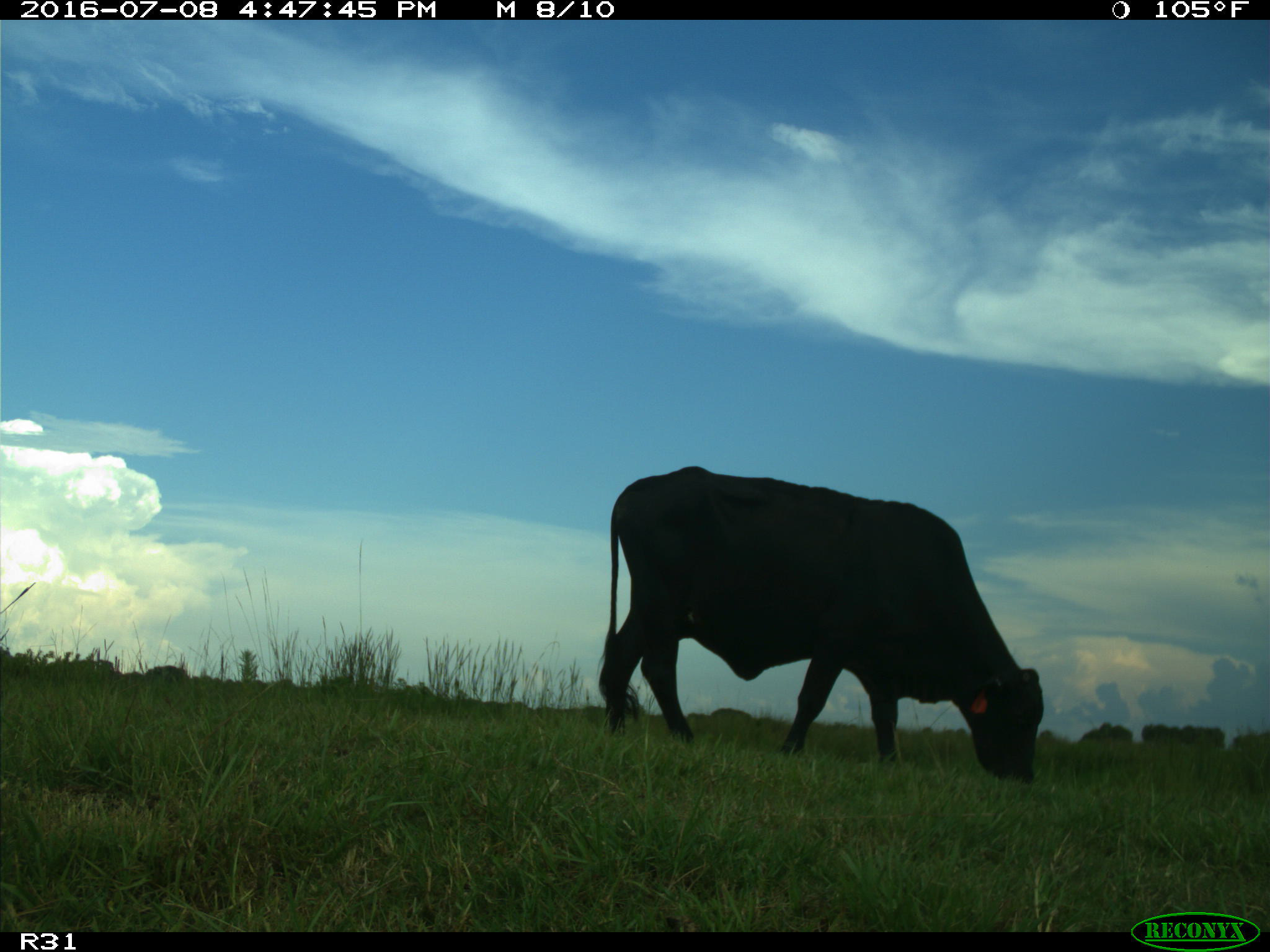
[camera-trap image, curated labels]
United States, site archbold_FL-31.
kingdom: Animalia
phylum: Chordata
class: Mammalia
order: Artiodactyla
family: Bovidae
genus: Bos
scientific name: Bos taurus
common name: domestic cow